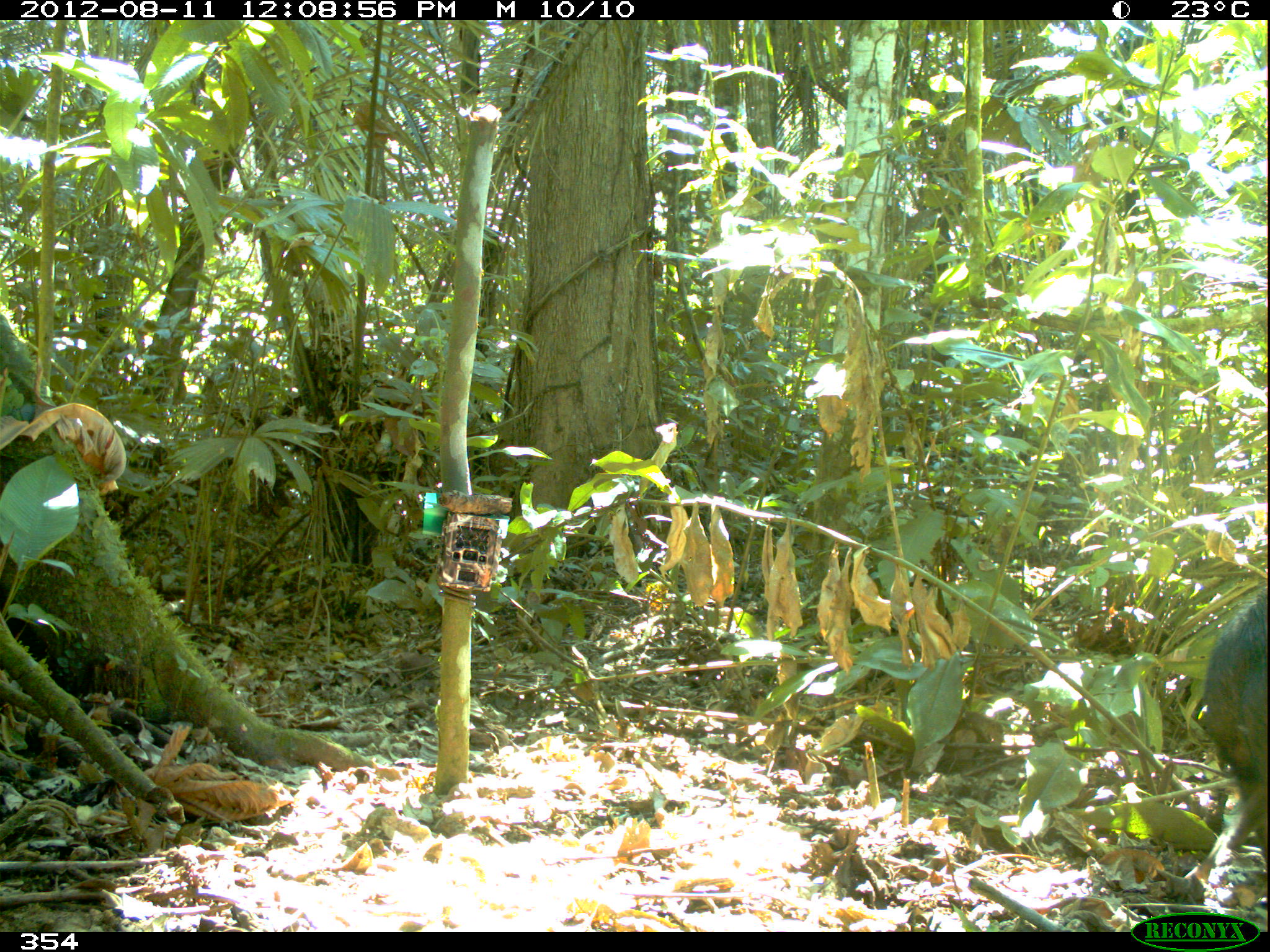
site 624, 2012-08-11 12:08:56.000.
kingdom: Animalia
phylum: Chordata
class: Mammalia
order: Artiodactyla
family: Tayassuidae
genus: Tayassu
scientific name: Tayassu pecari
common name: white-lipped peccary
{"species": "Tayassu pecari (white-lipped peccary)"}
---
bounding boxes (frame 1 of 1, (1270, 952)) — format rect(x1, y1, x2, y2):
tayassu pecari: rect(1184, 589, 1269, 892)